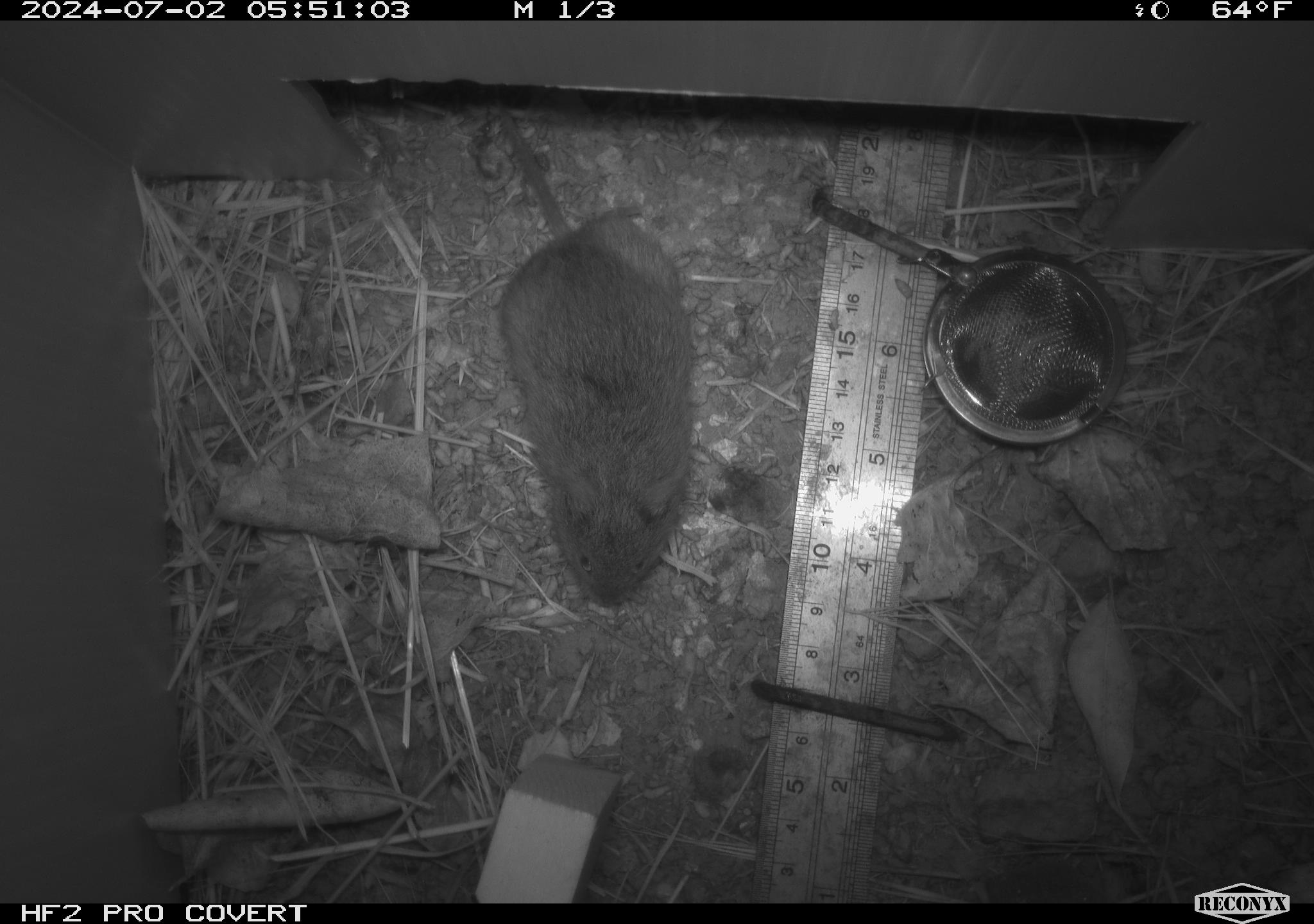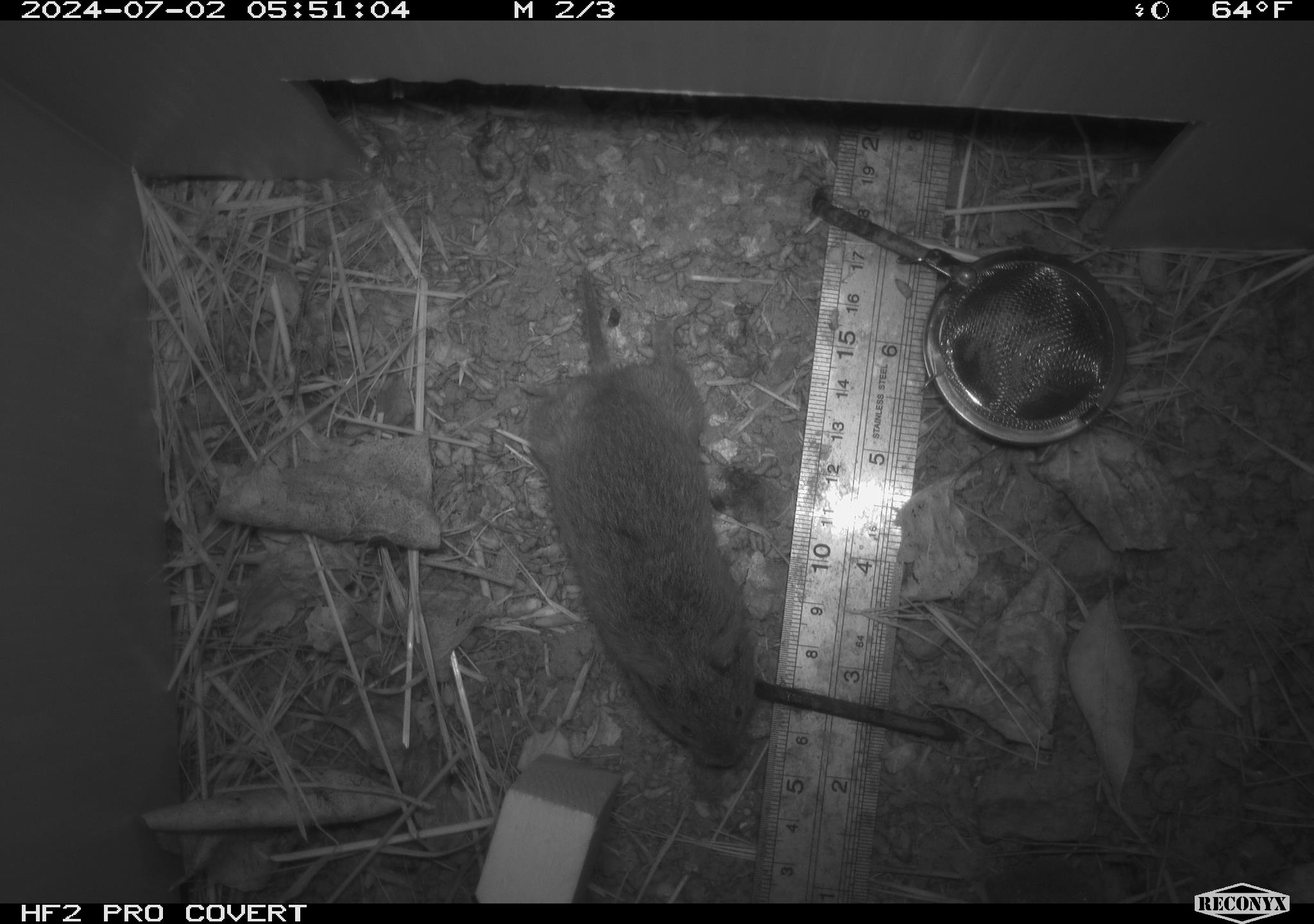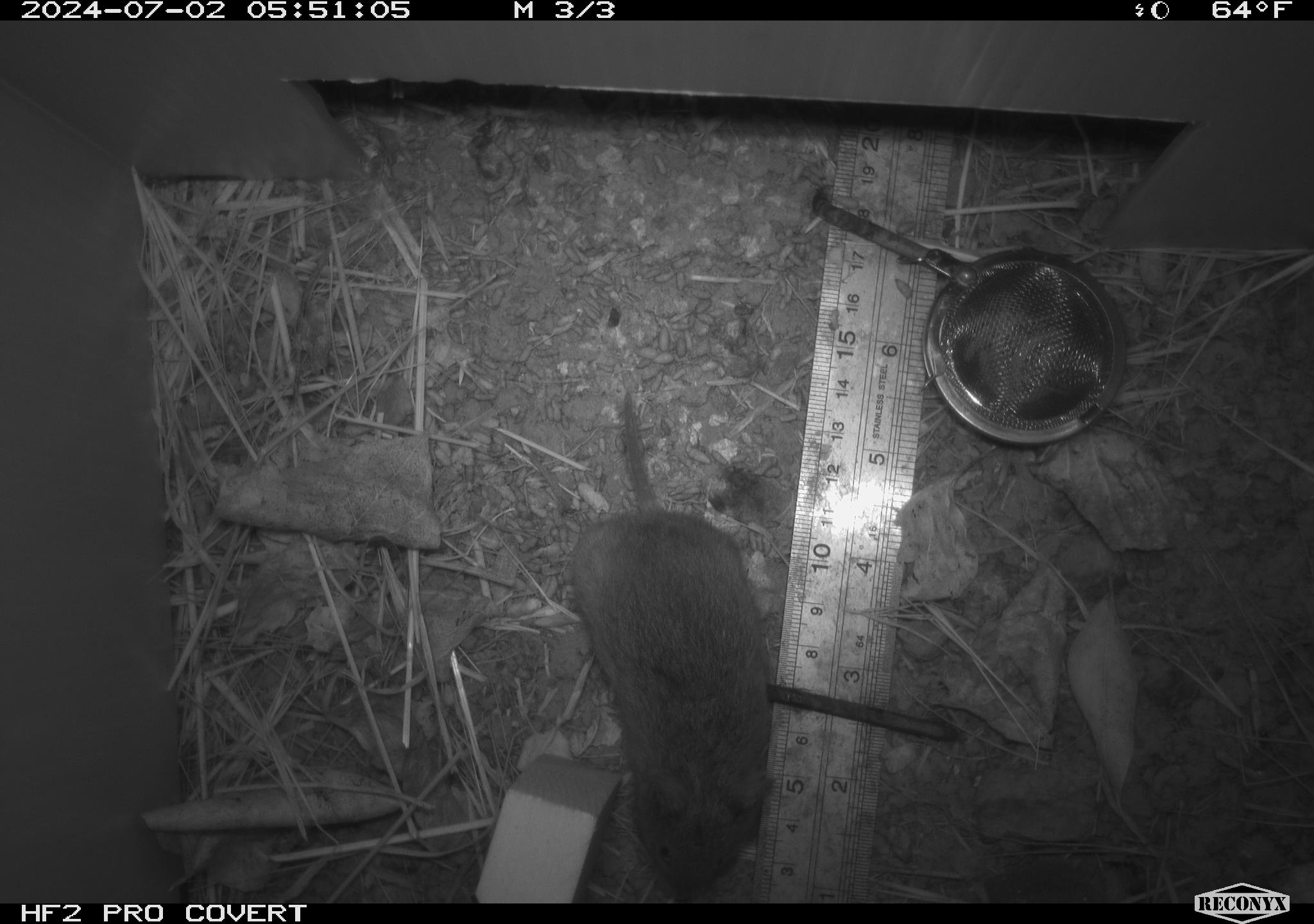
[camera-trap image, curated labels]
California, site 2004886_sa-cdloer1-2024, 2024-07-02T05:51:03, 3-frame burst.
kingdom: Animalia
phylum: Chordata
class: Mammalia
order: Rodentia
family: Cricetidae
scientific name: Arvicolinae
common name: voles, lemmings, and muskrats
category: arvicolinae subfamily